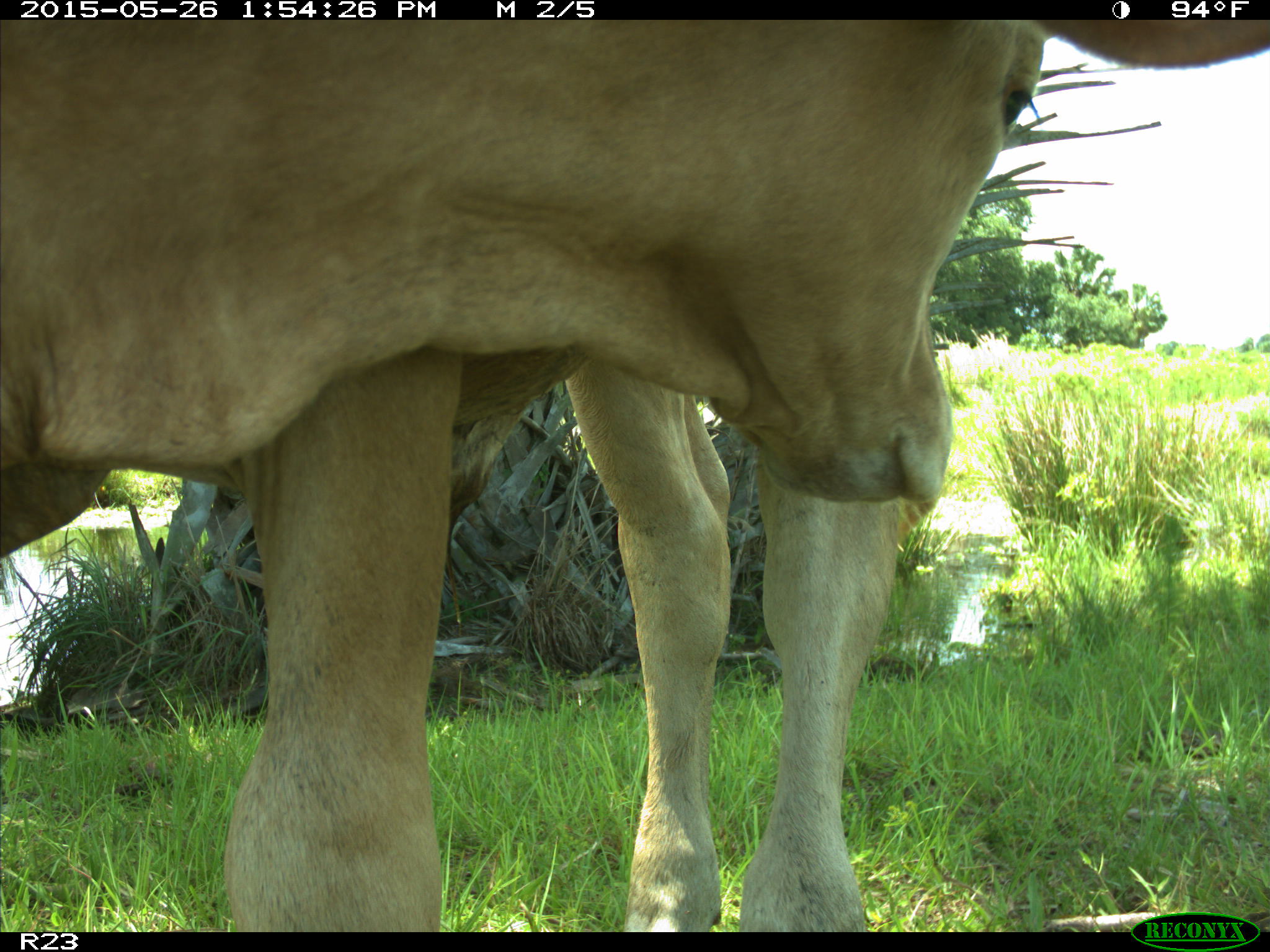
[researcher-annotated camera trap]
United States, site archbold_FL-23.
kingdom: Animalia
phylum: Chordata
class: Mammalia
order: Artiodactyla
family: Bovidae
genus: Bos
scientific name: Bos taurus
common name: domestic cow